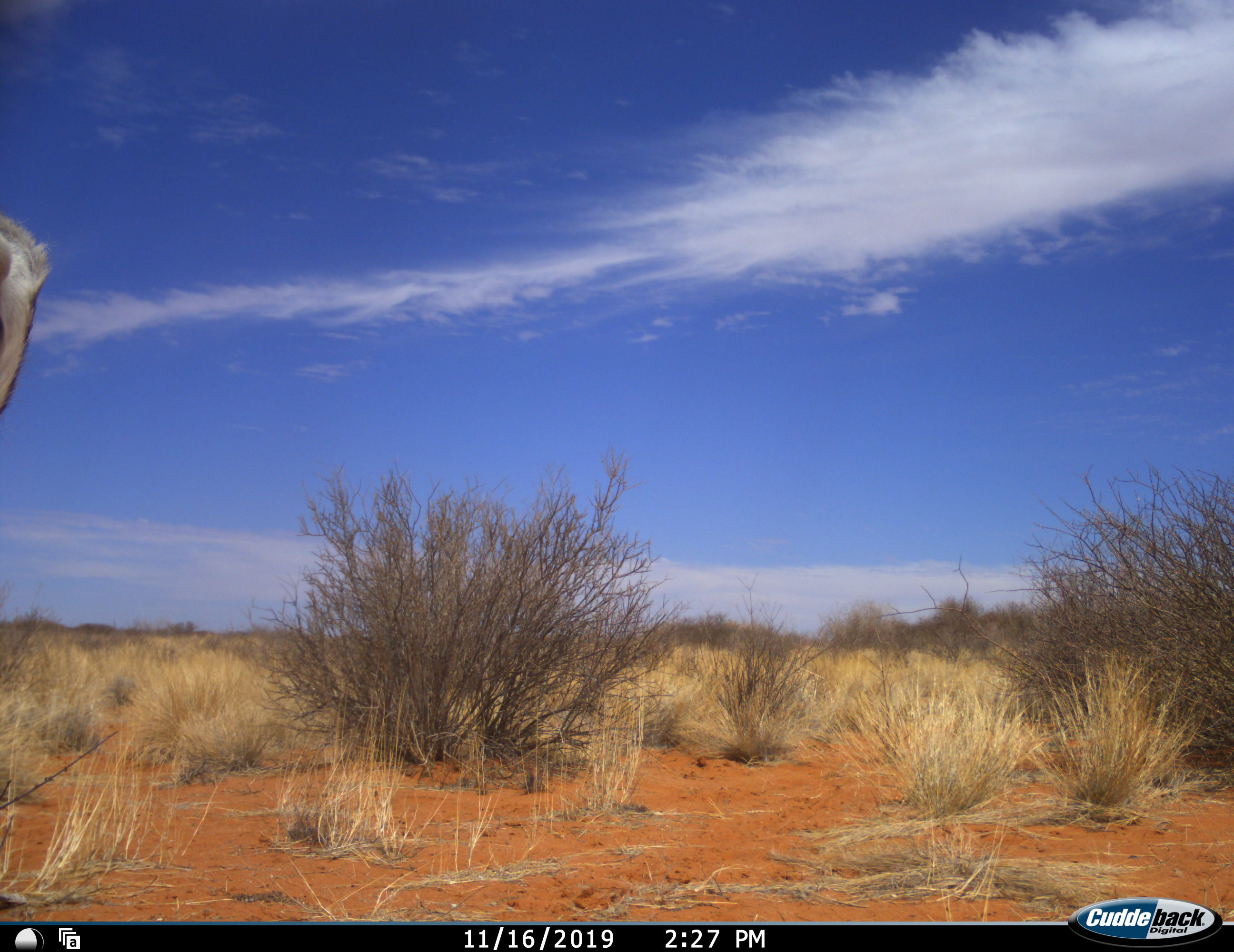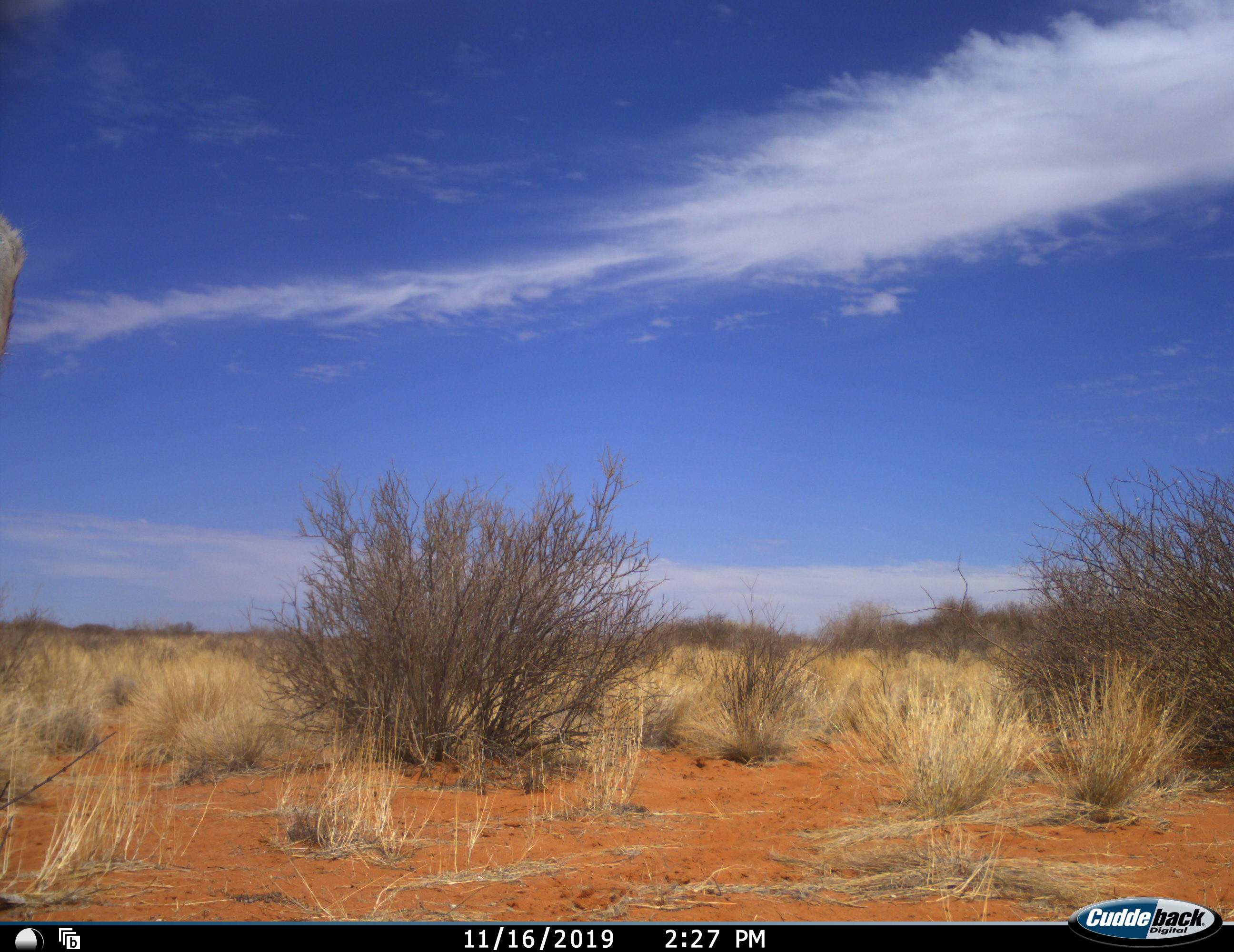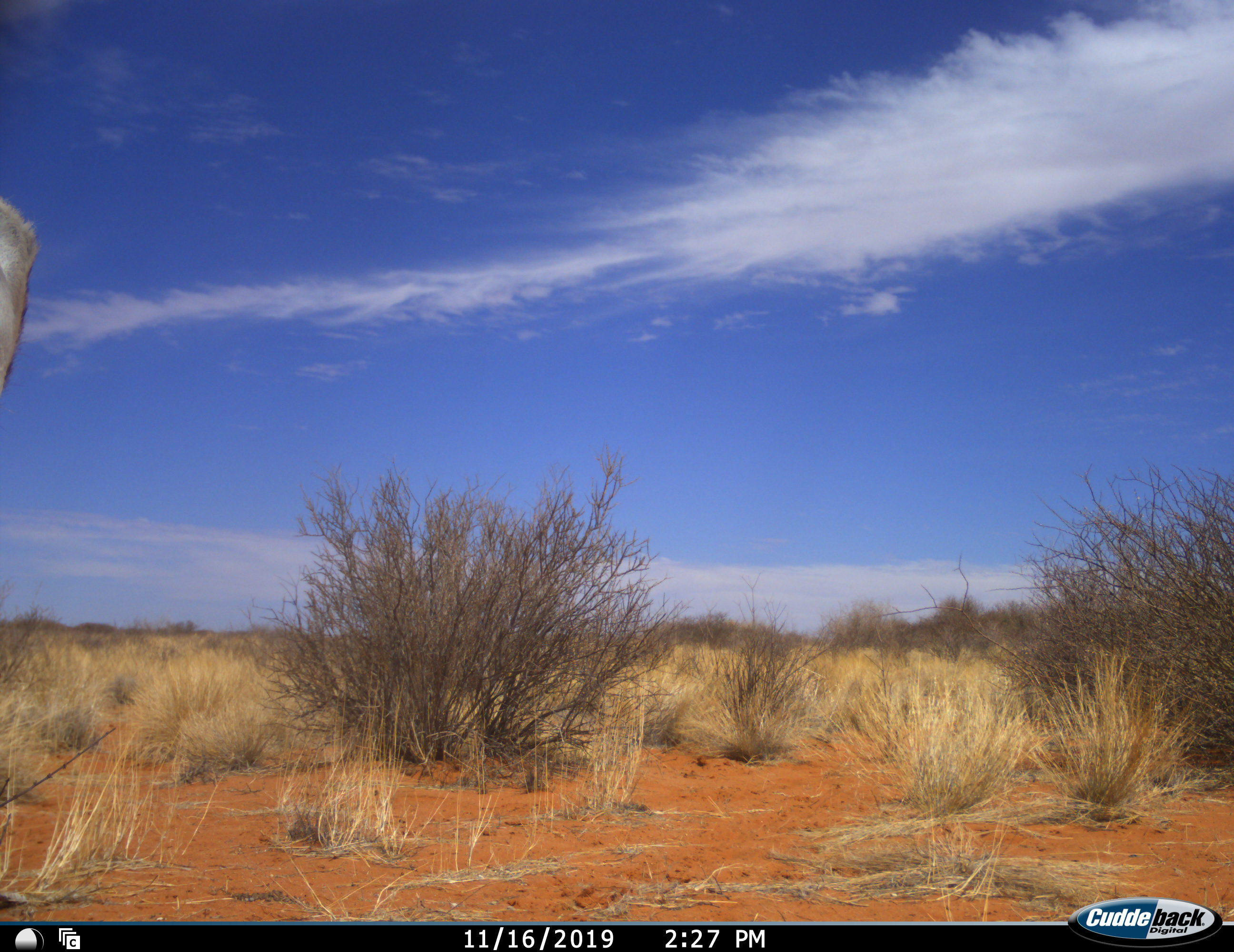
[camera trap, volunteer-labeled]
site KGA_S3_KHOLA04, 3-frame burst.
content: unidentified animal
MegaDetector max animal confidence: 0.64